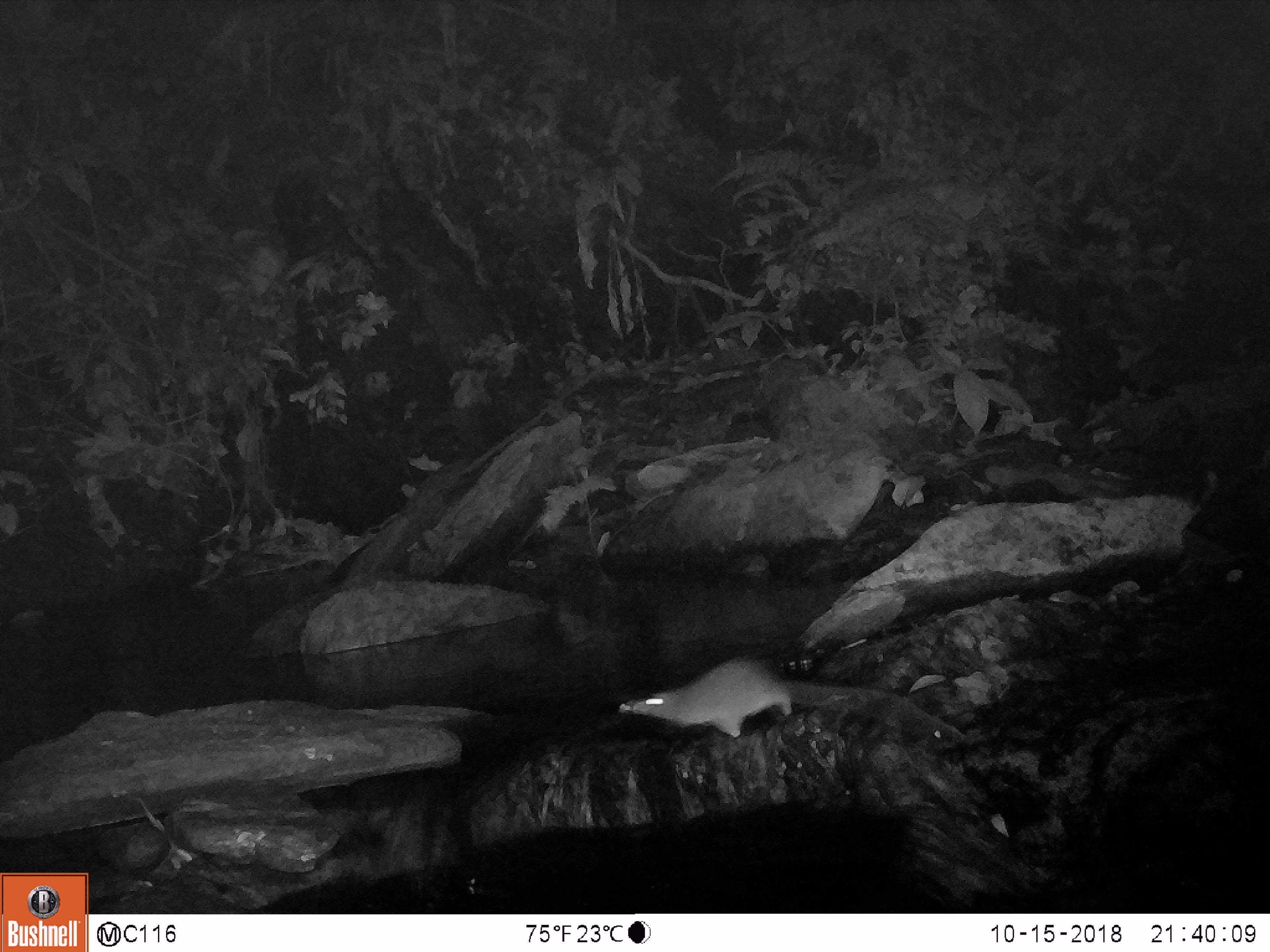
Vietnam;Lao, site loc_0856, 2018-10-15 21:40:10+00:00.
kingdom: Animalia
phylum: Chordata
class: Mammalia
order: Rodentia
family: Muridae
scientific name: Muridae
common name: old-world mice and rats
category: unidentified murid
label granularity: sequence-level